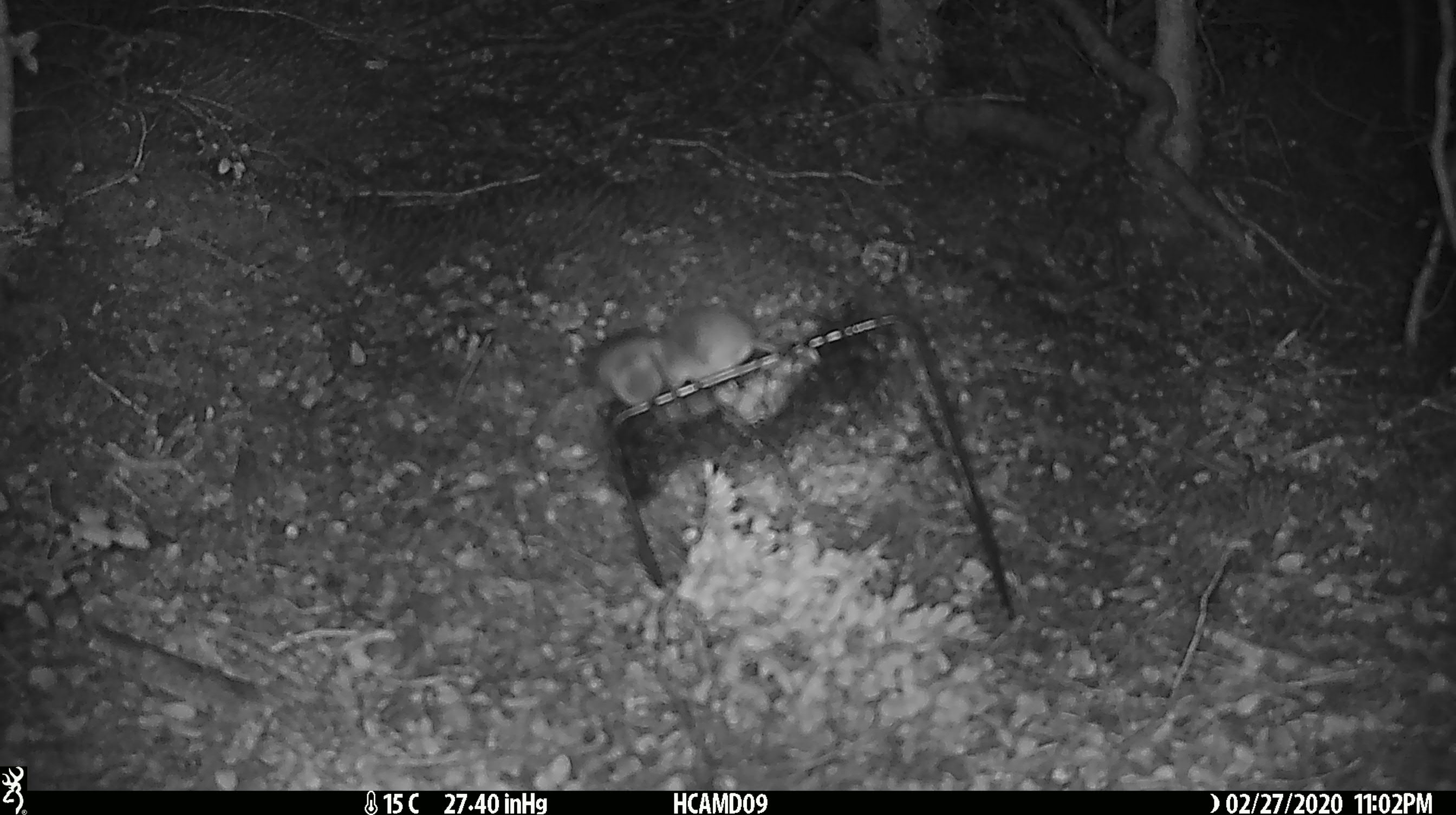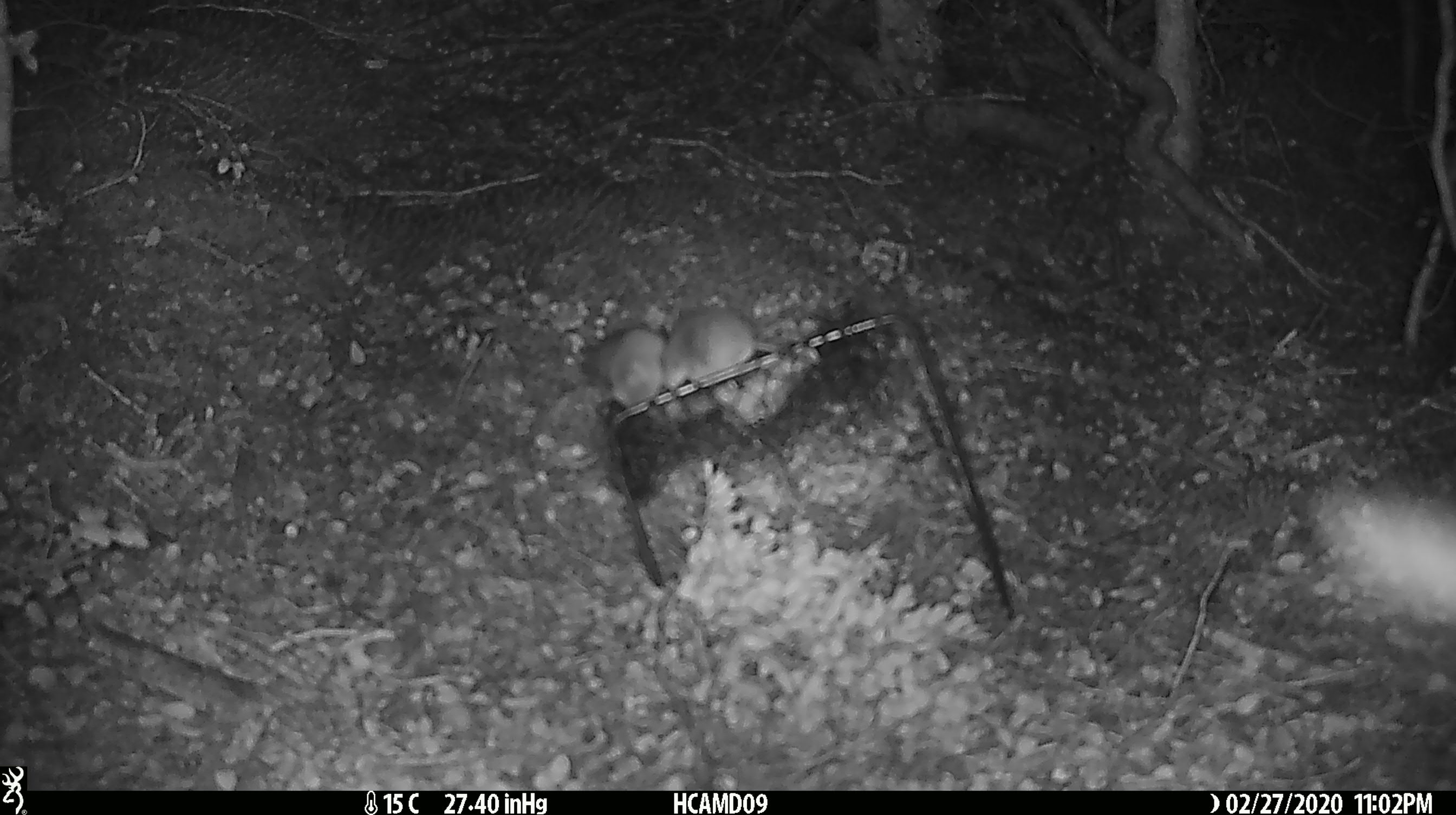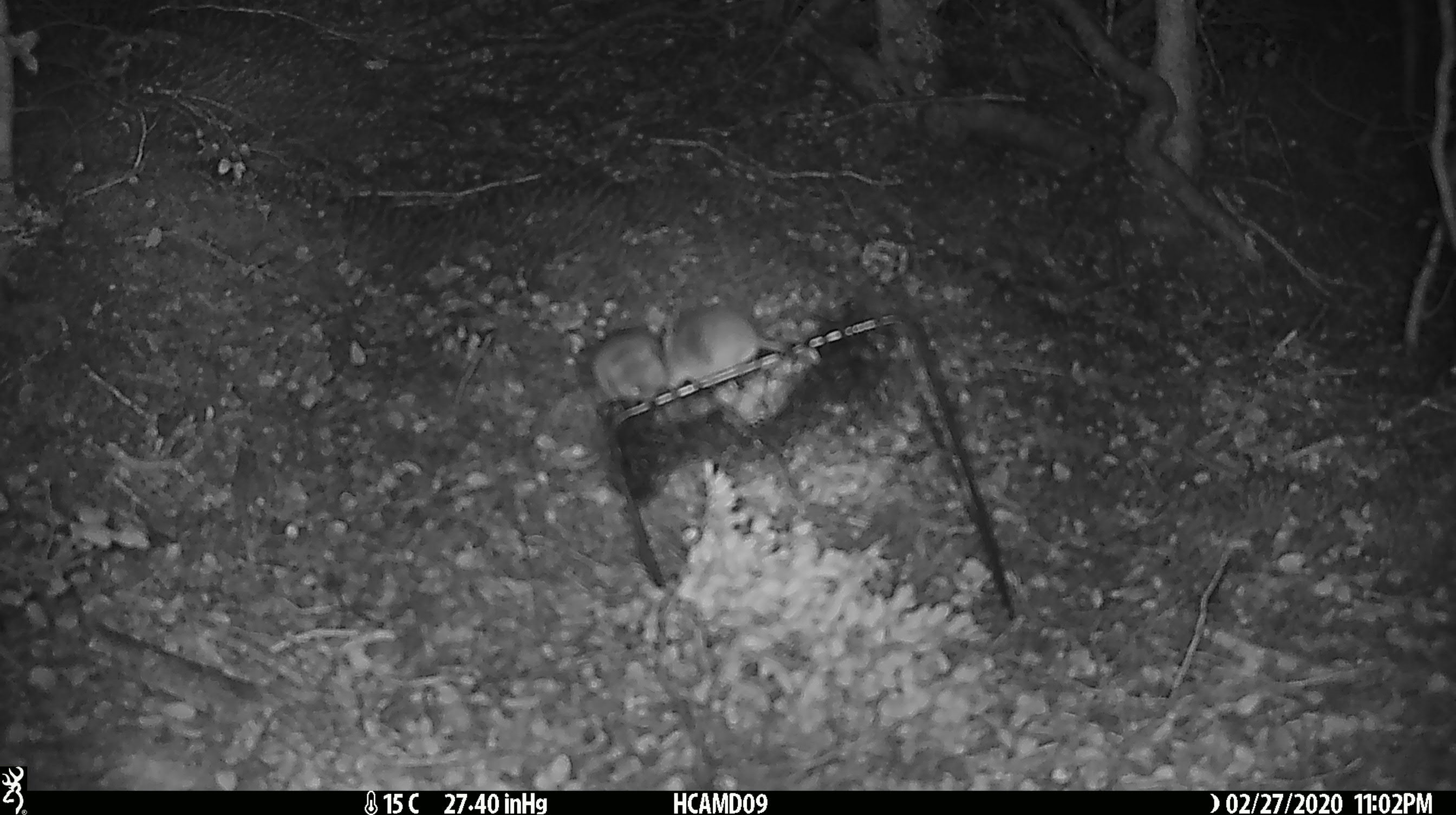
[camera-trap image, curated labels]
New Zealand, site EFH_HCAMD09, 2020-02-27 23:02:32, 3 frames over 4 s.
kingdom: Animalia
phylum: Chordata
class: Mammalia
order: Rodentia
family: Muridae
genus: Mus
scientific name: Mus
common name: mouse